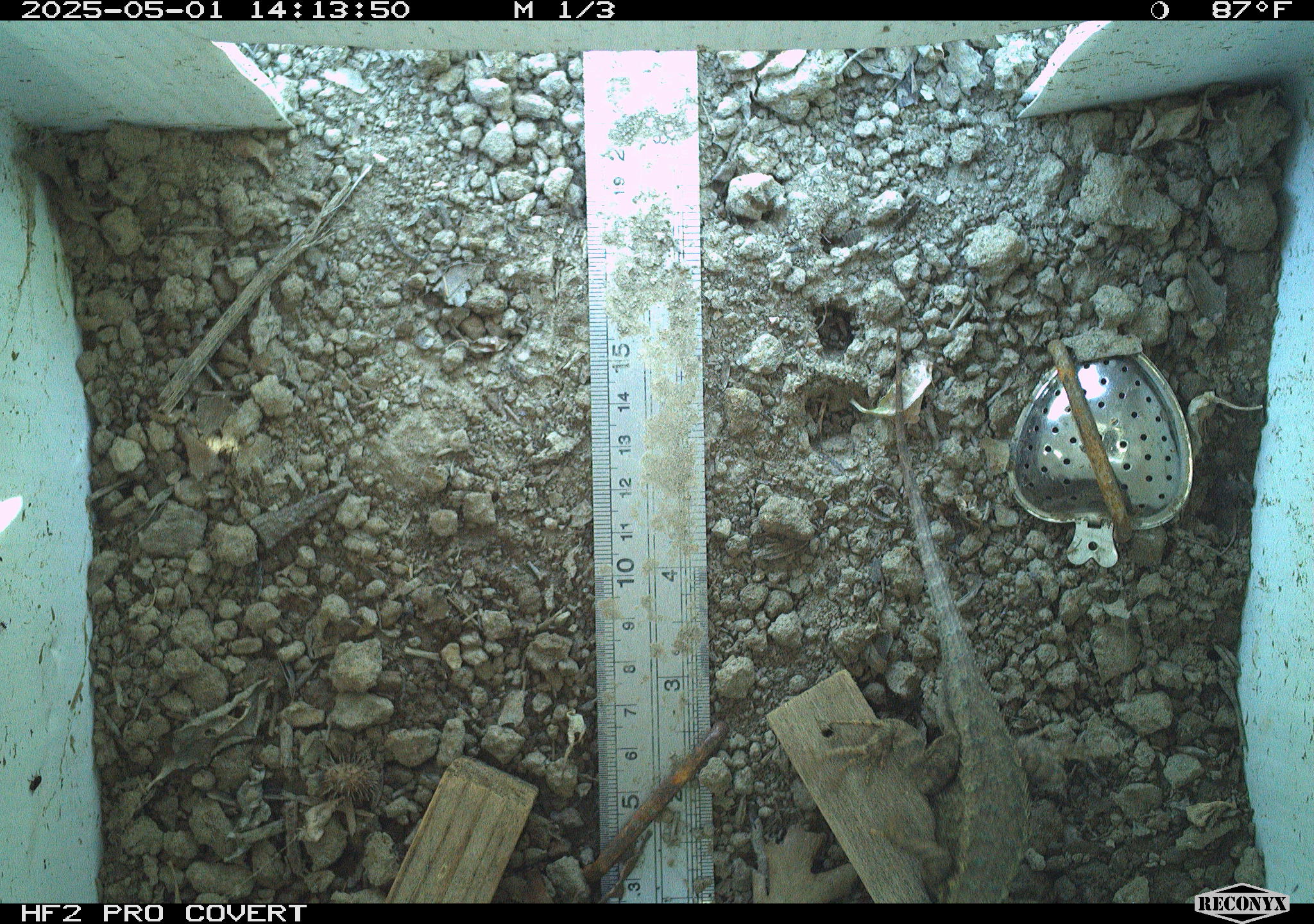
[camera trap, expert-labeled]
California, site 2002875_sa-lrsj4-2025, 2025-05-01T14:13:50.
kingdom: Animalia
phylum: Chordata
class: Reptilia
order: Squamata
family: Phrynosomatidae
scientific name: Phrynosomatidae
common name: north american spiny lizards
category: sceloporus/uta species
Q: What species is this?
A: Sceloporus/uta species (north american spiny lizards) (Phrynosomatidae).